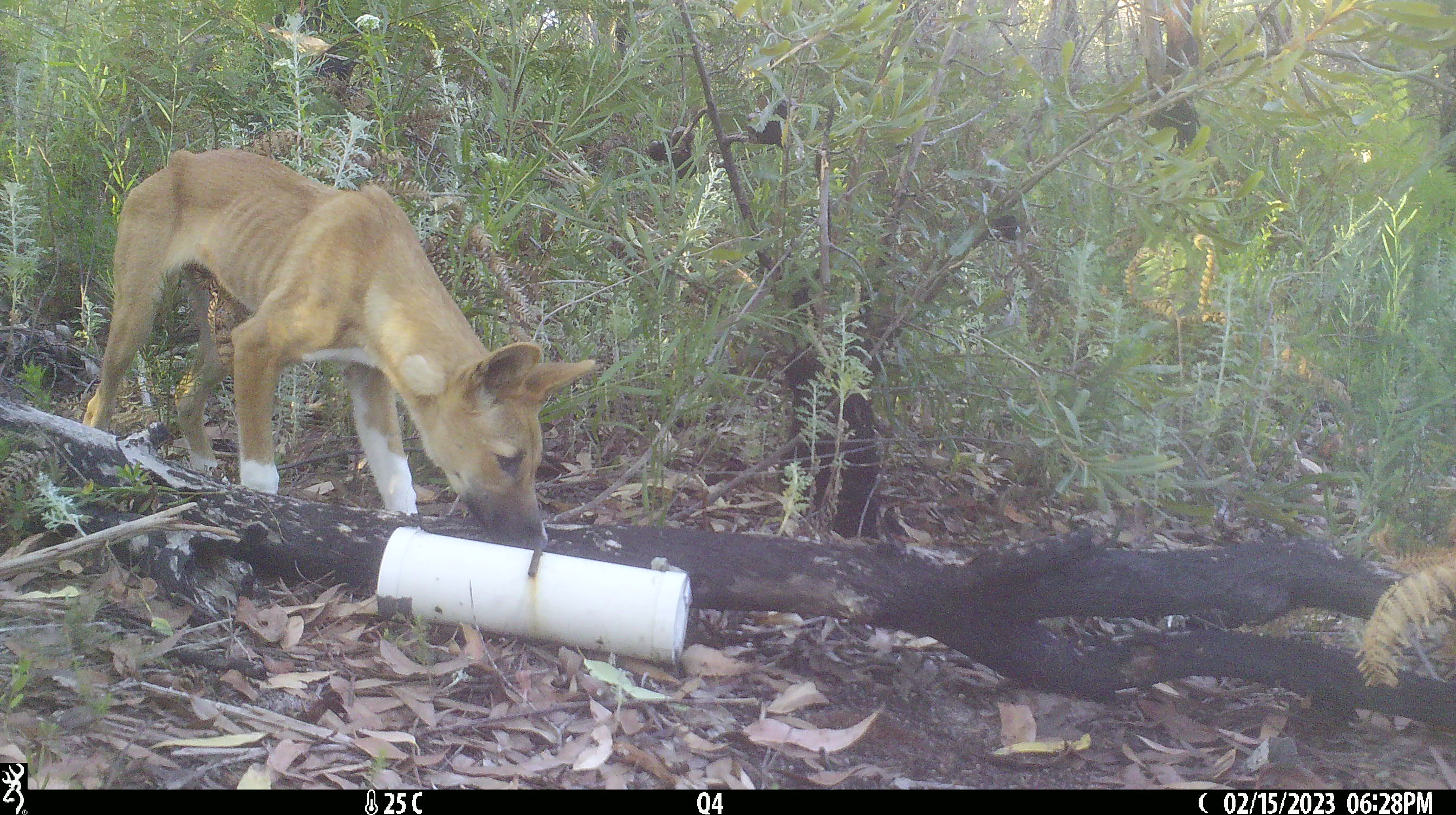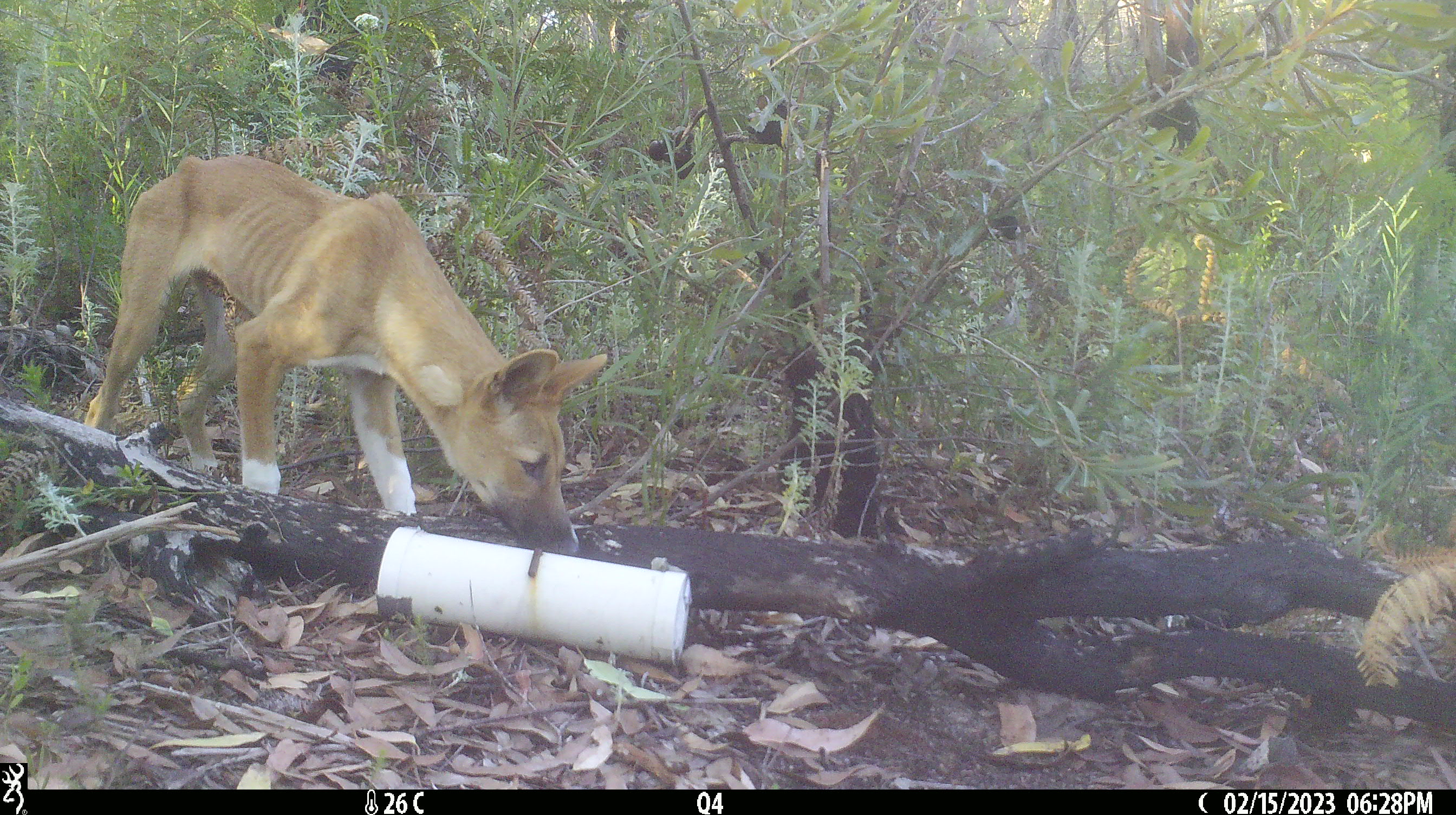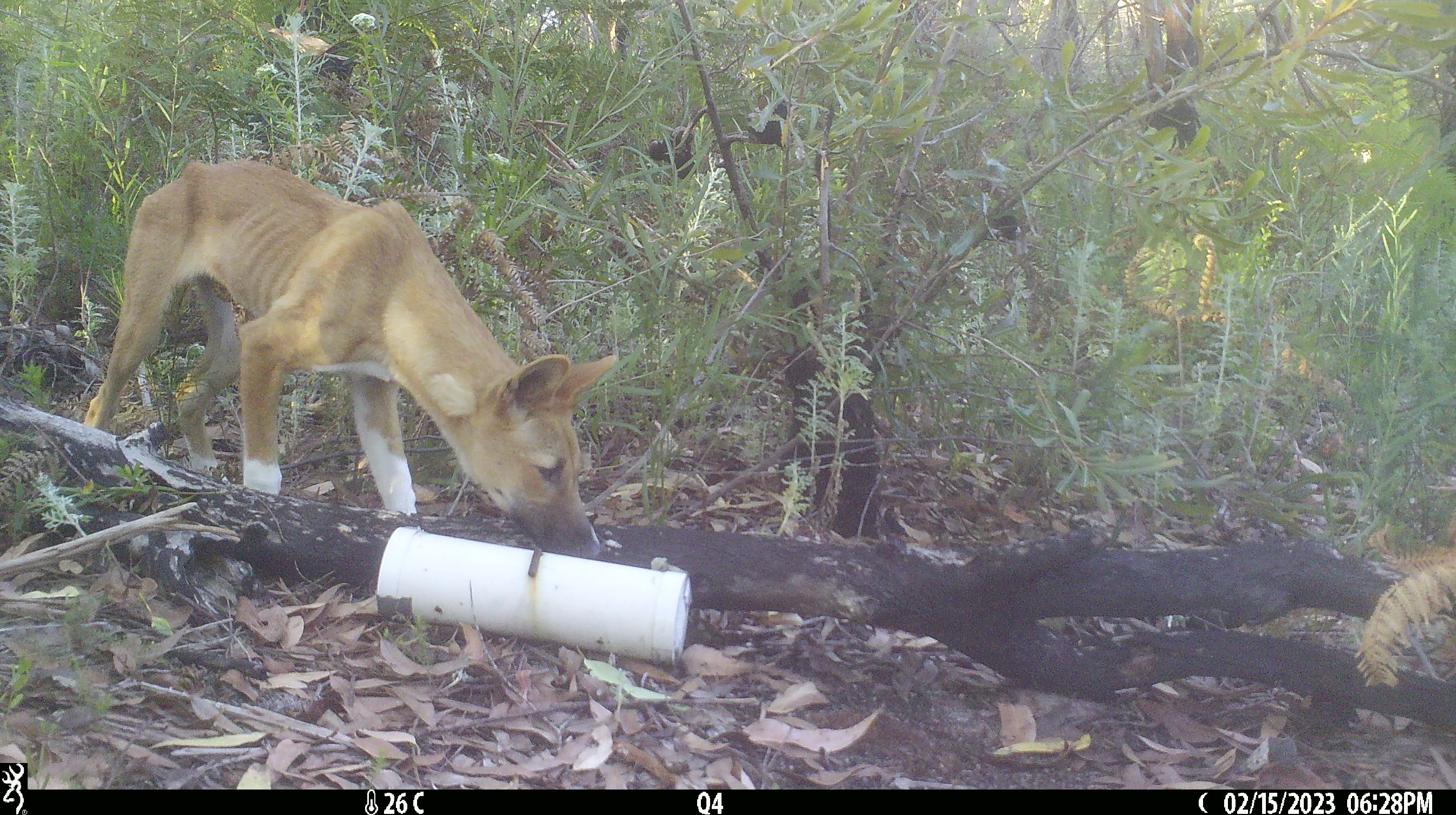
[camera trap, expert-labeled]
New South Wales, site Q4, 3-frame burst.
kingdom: Animalia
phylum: Chordata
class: Mammalia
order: Carnivora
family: Canidae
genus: Canis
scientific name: Canis familiaris dingo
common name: dingo